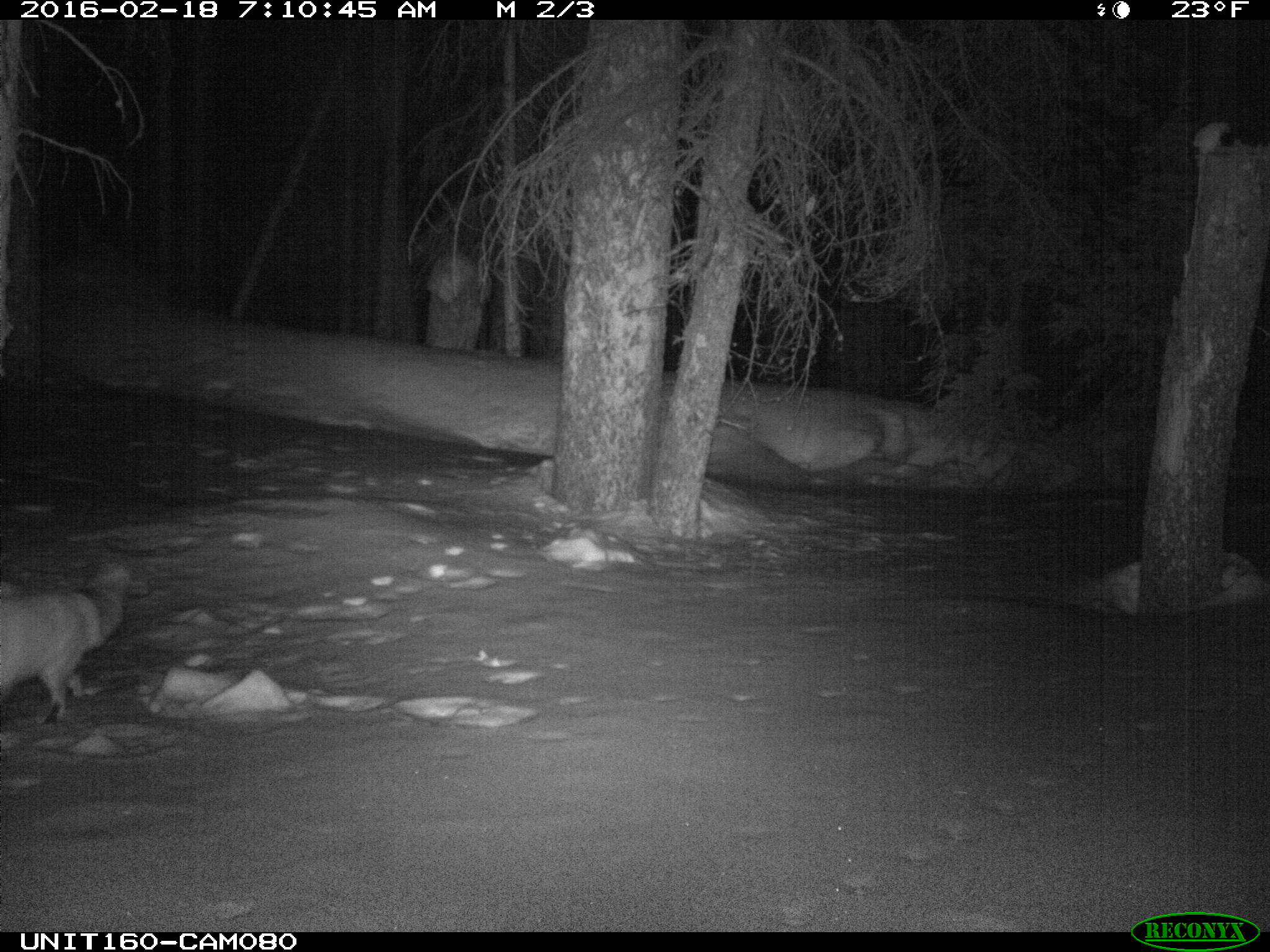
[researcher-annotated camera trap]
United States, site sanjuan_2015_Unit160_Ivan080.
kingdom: Animalia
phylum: Chordata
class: Mammalia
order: Carnivora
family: Canidae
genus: Vulpes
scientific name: Vulpes vulpes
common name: red fox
Vulpes vulpes (red fox).